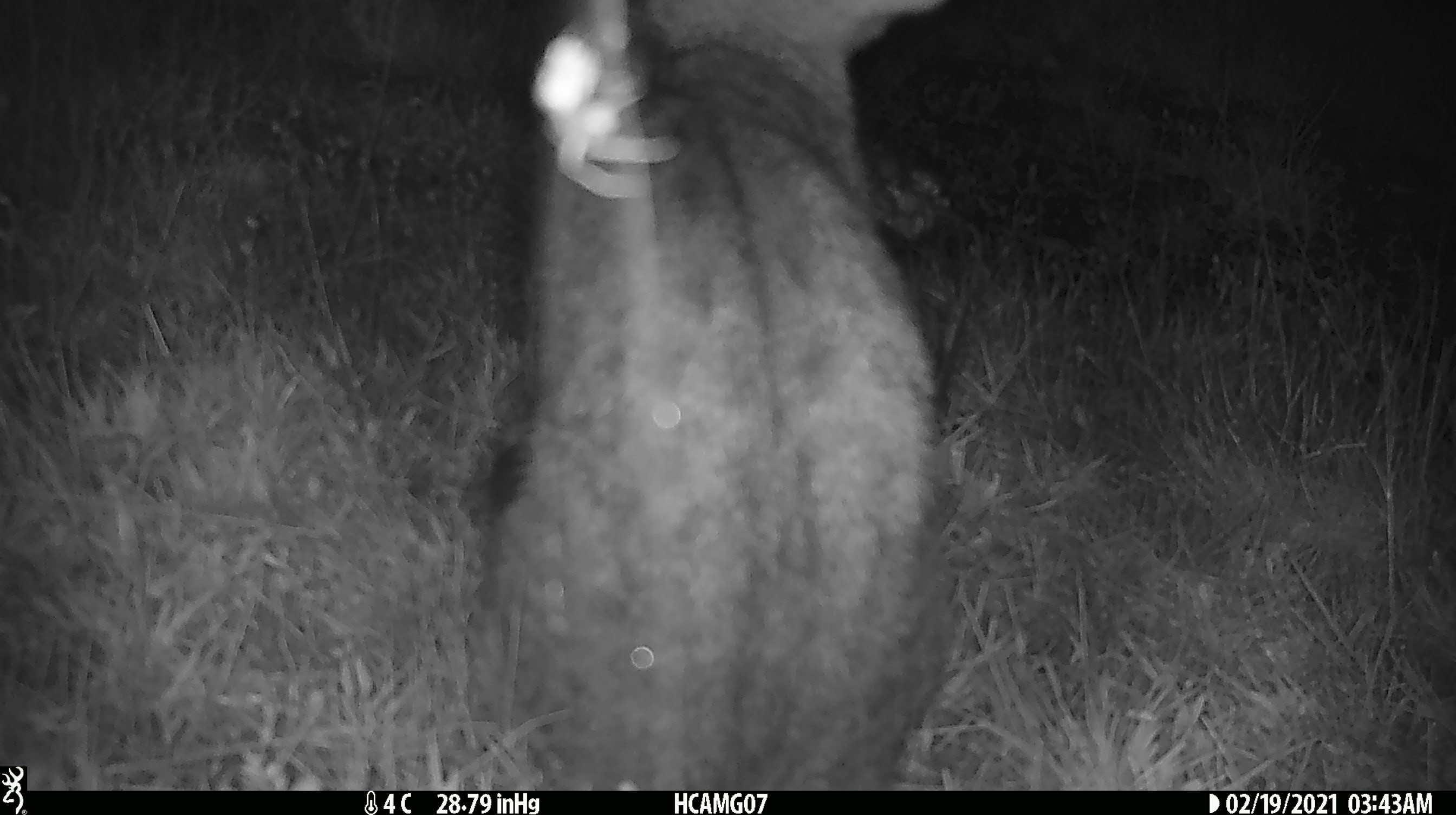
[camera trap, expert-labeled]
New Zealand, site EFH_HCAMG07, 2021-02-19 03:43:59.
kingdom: Animalia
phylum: Chordata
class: Mammalia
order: Carnivora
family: Felidae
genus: Felis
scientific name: Felis catus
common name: domestic cat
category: cat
Cat (domestic cat) (Felis catus).